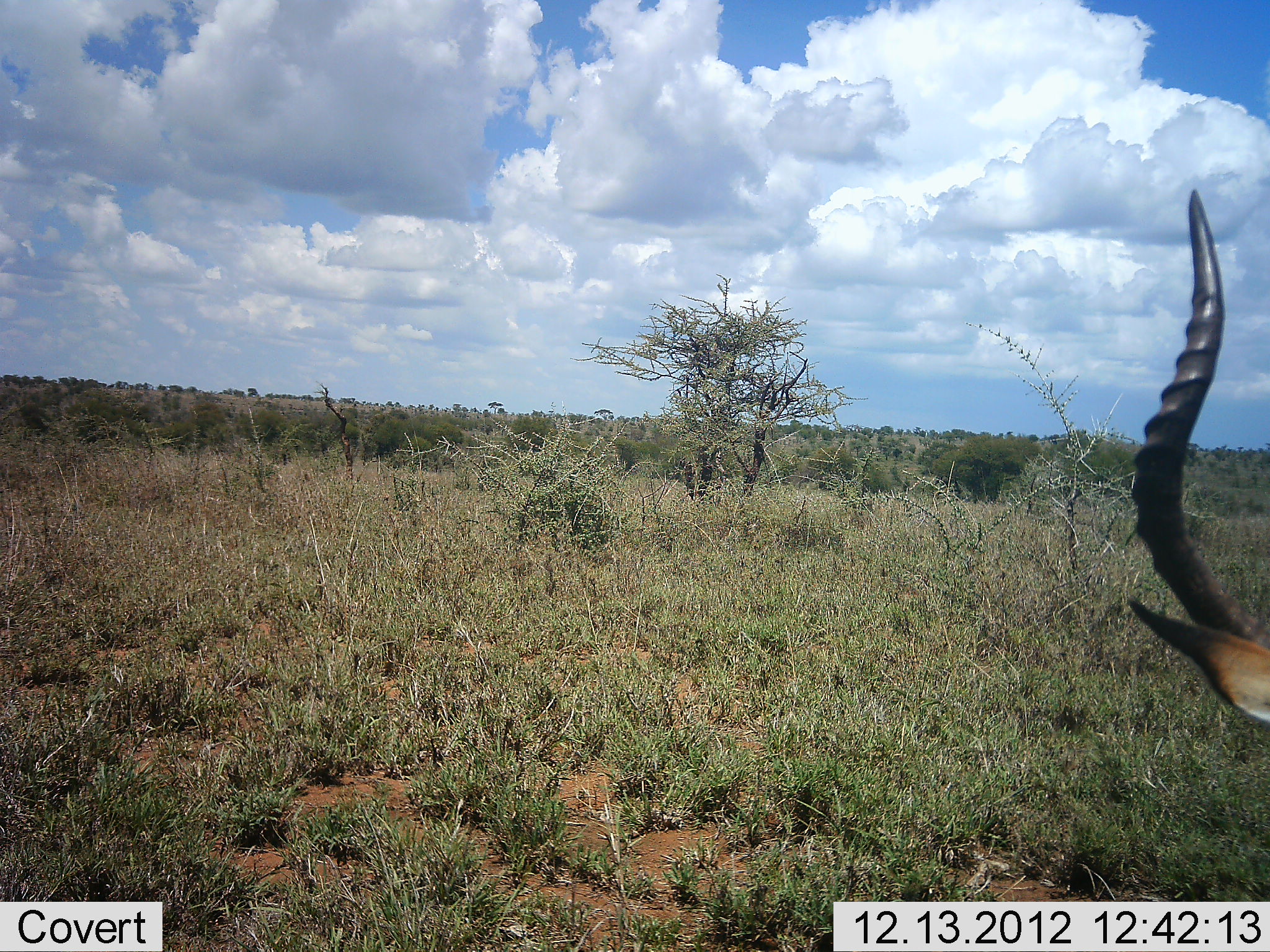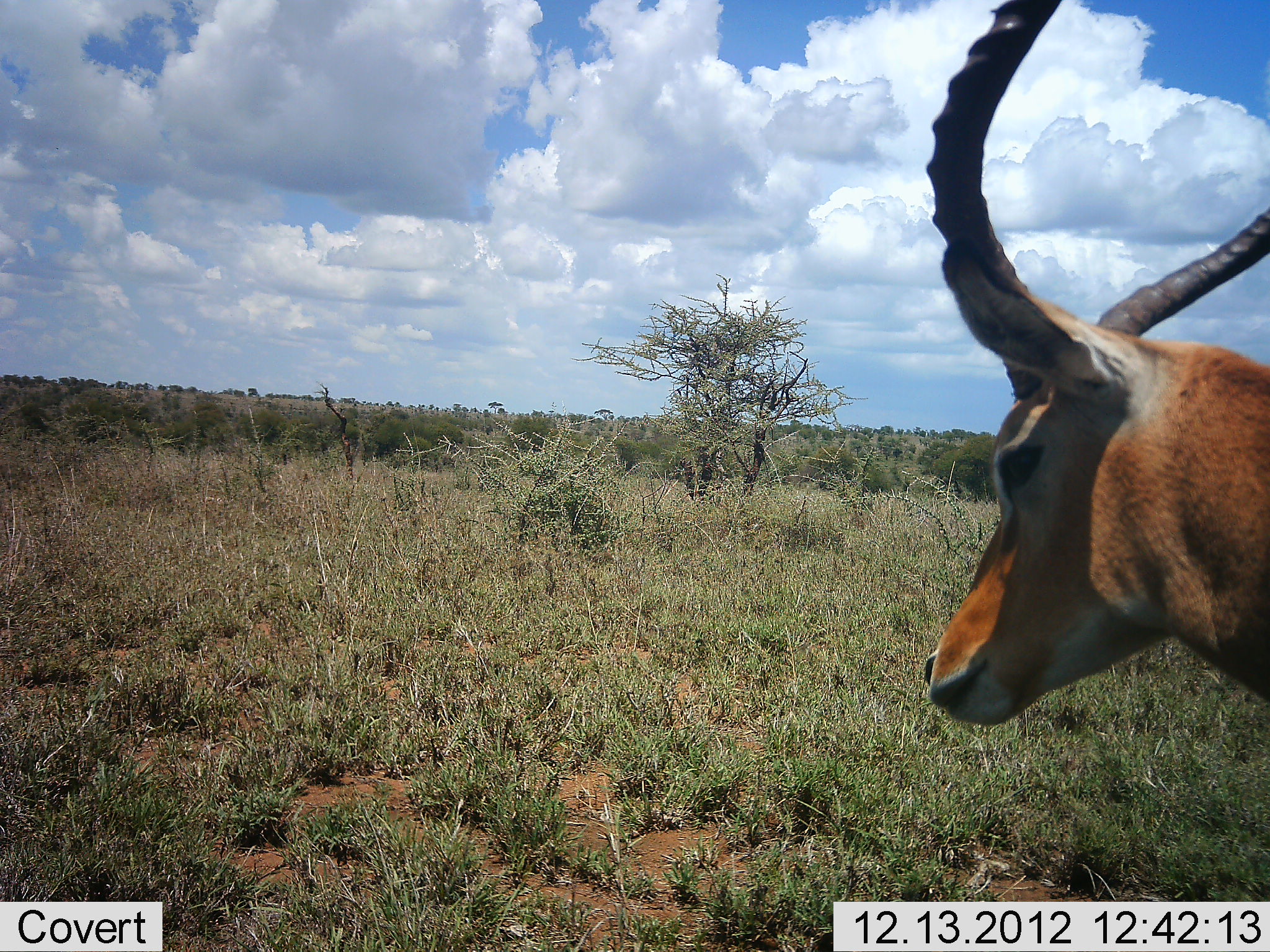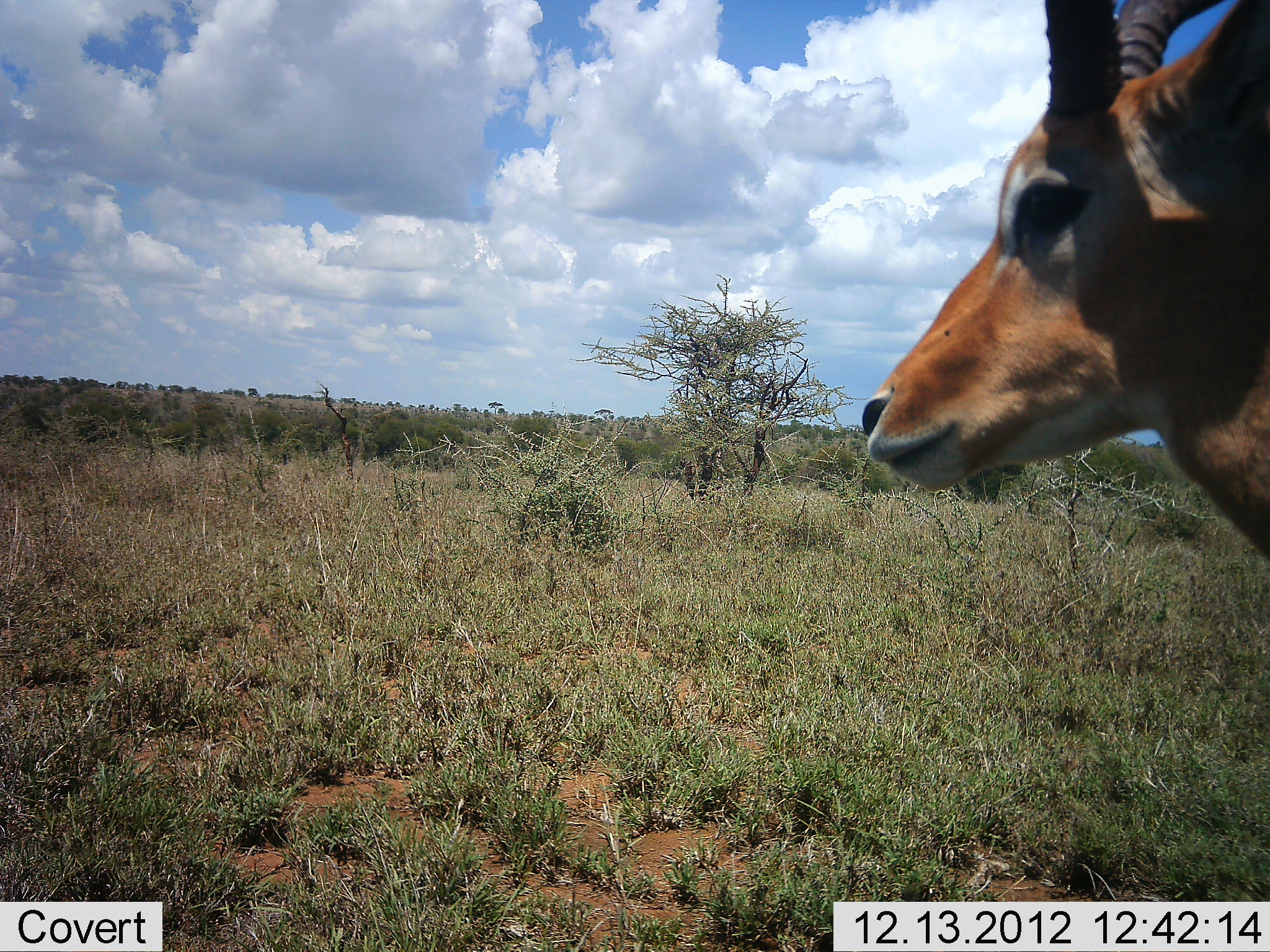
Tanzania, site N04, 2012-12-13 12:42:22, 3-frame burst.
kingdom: Animalia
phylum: Chordata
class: Mammalia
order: Artiodactyla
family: Bovidae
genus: Aepyceros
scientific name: Aepyceros melampus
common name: impala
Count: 1.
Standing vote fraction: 80%.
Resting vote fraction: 20%.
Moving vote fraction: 0%.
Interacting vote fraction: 0%.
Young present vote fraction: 0%.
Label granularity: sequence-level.